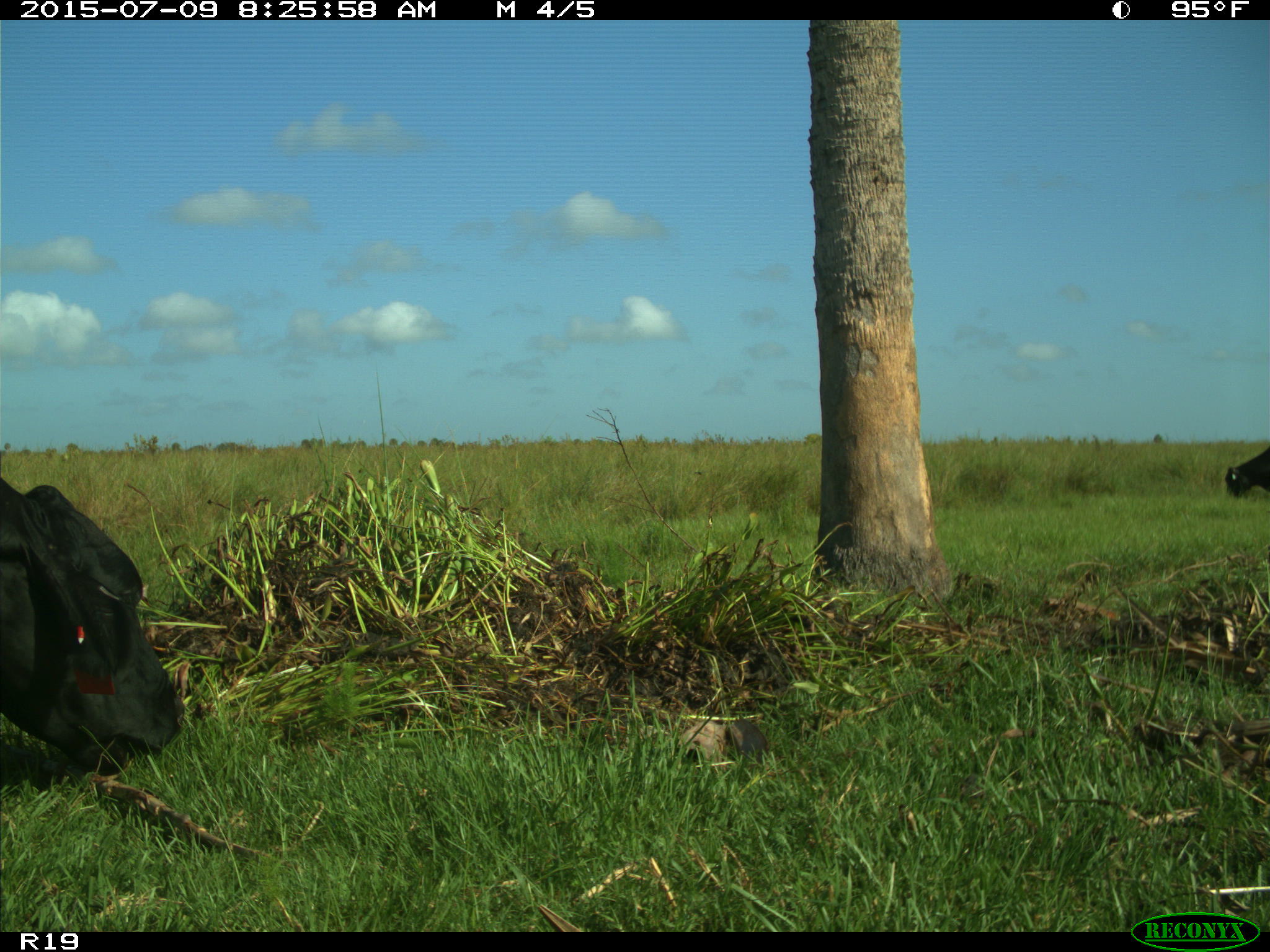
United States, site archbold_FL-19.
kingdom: Animalia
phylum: Chordata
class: Mammalia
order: Artiodactyla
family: Bovidae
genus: Bos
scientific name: Bos taurus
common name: domestic cow